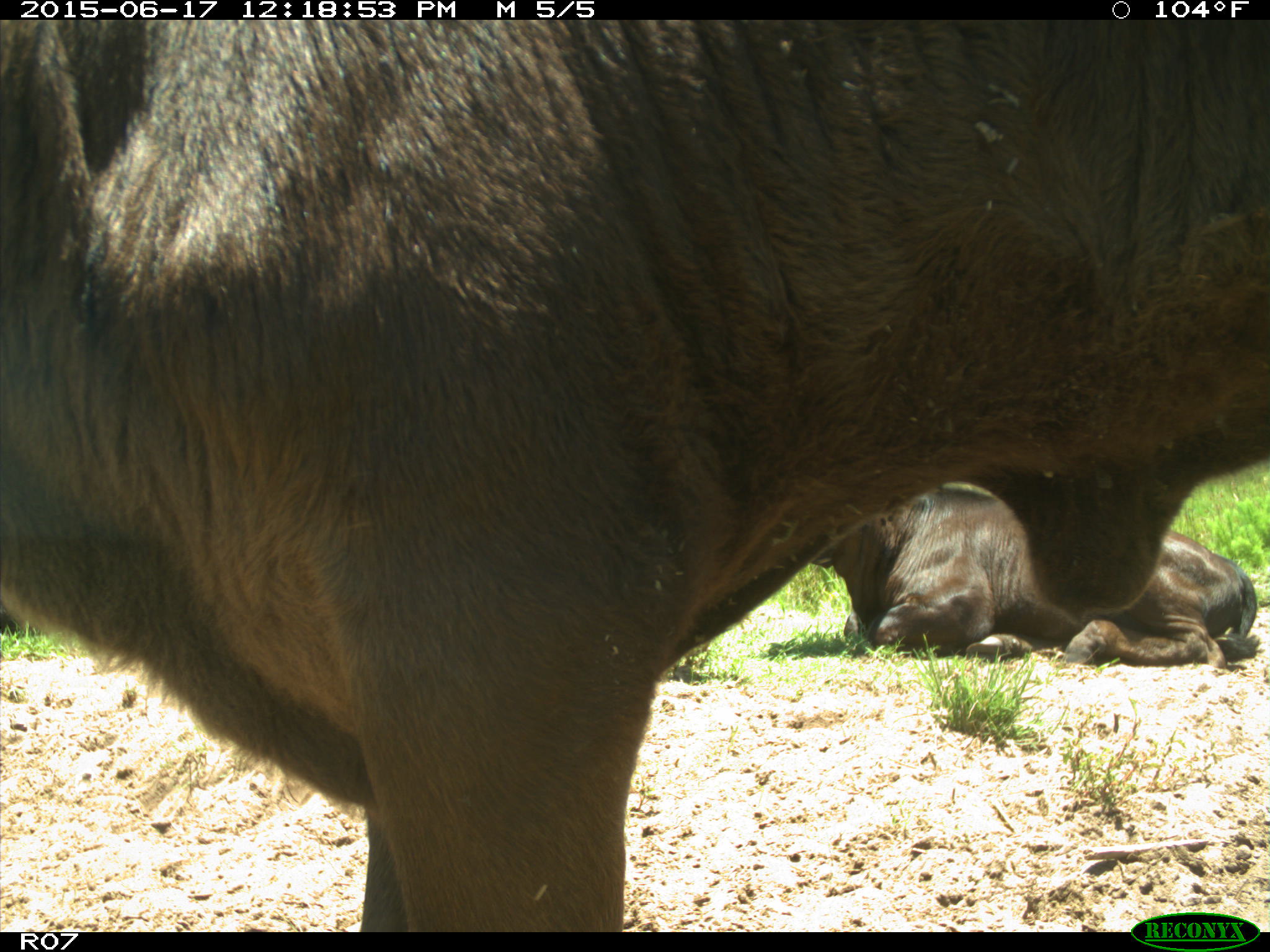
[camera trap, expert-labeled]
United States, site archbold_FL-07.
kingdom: Animalia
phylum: Chordata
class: Mammalia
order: Artiodactyla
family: Bovidae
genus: Bos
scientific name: Bos taurus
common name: domestic cow